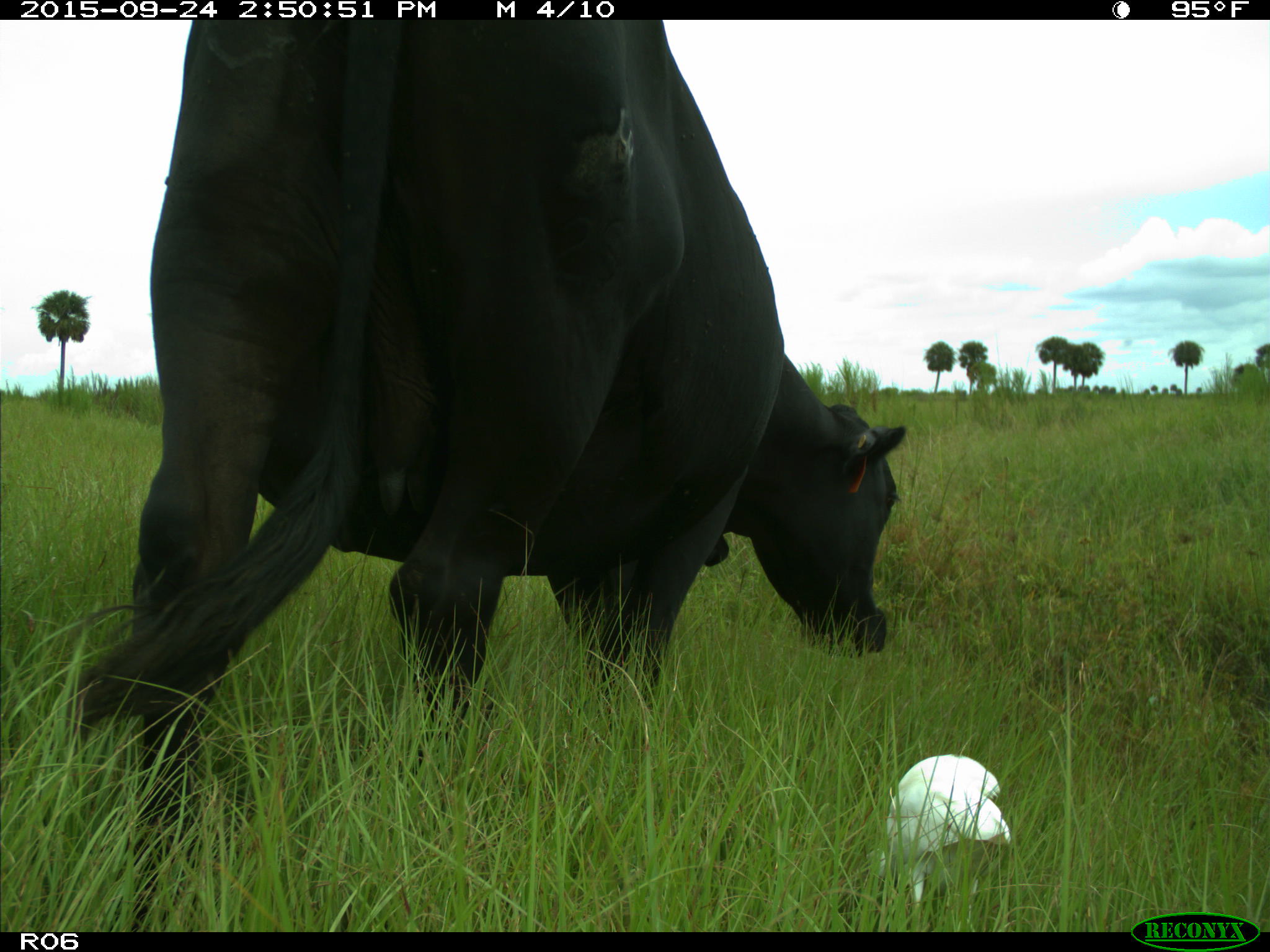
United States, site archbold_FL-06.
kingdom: Animalia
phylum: Chordata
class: Mammalia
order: Artiodactyla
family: Bovidae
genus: Bos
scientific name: Bos taurus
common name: domestic cow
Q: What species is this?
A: Bos taurus (domestic cow).